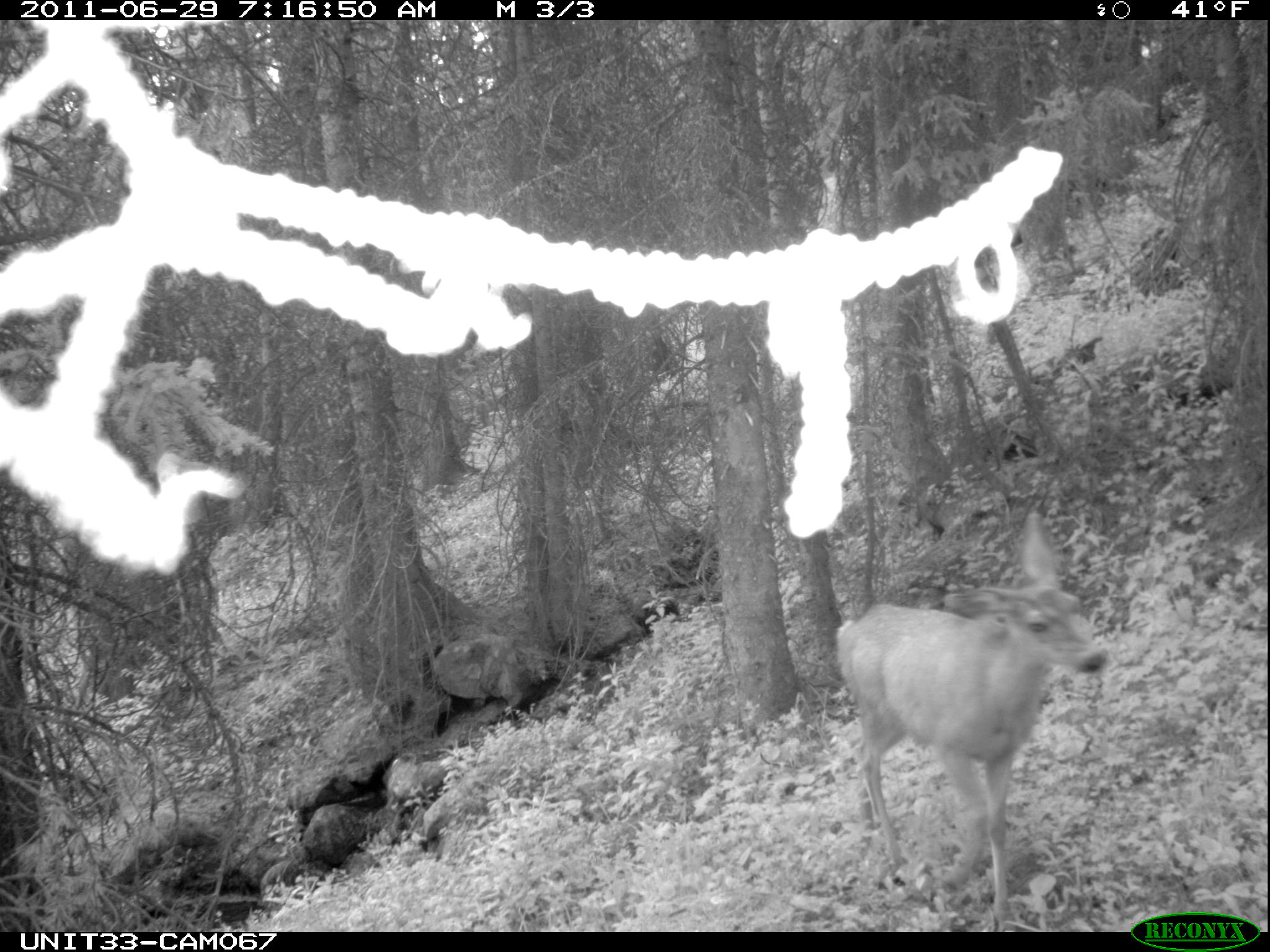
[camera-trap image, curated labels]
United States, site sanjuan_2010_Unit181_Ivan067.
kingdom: Animalia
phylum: Chordata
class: Mammalia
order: Artiodactyla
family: Cervidae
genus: Odocoileus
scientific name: Odocoileus hemionus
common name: mule deer